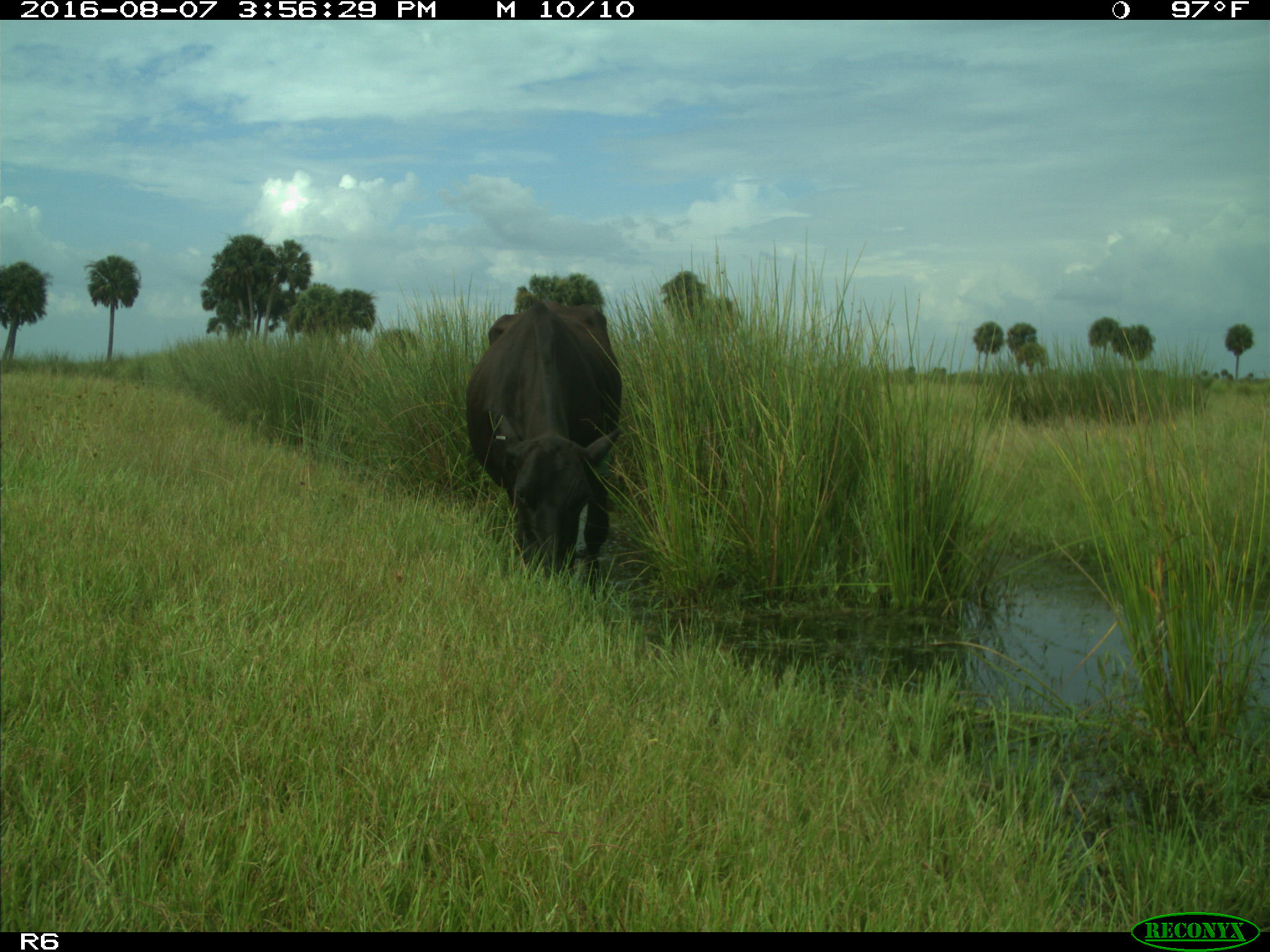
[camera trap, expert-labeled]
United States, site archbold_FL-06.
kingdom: Animalia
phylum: Chordata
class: Mammalia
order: Artiodactyla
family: Bovidae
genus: Bos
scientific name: Bos taurus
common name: domestic cow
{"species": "Bos taurus (domestic cow)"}